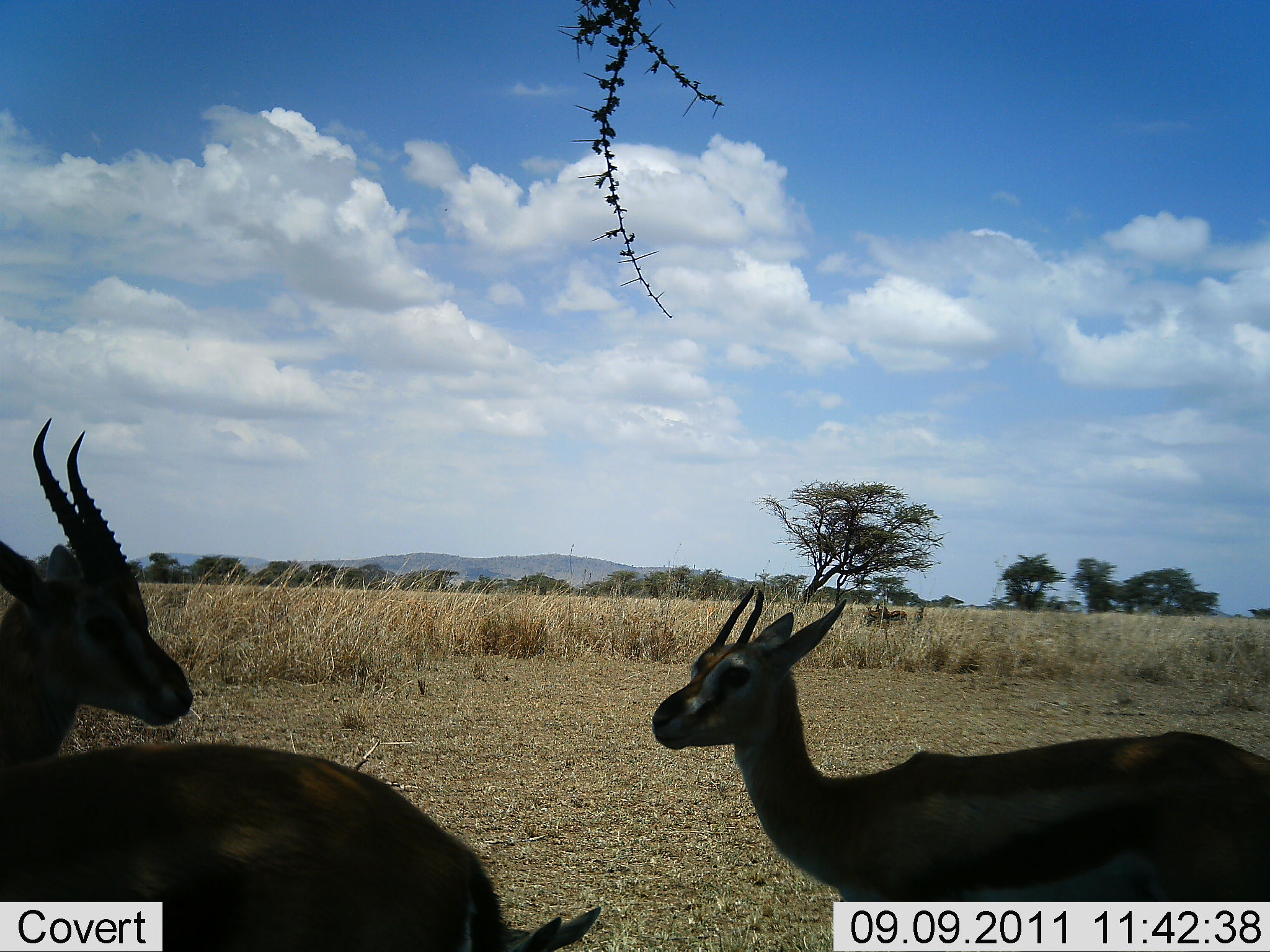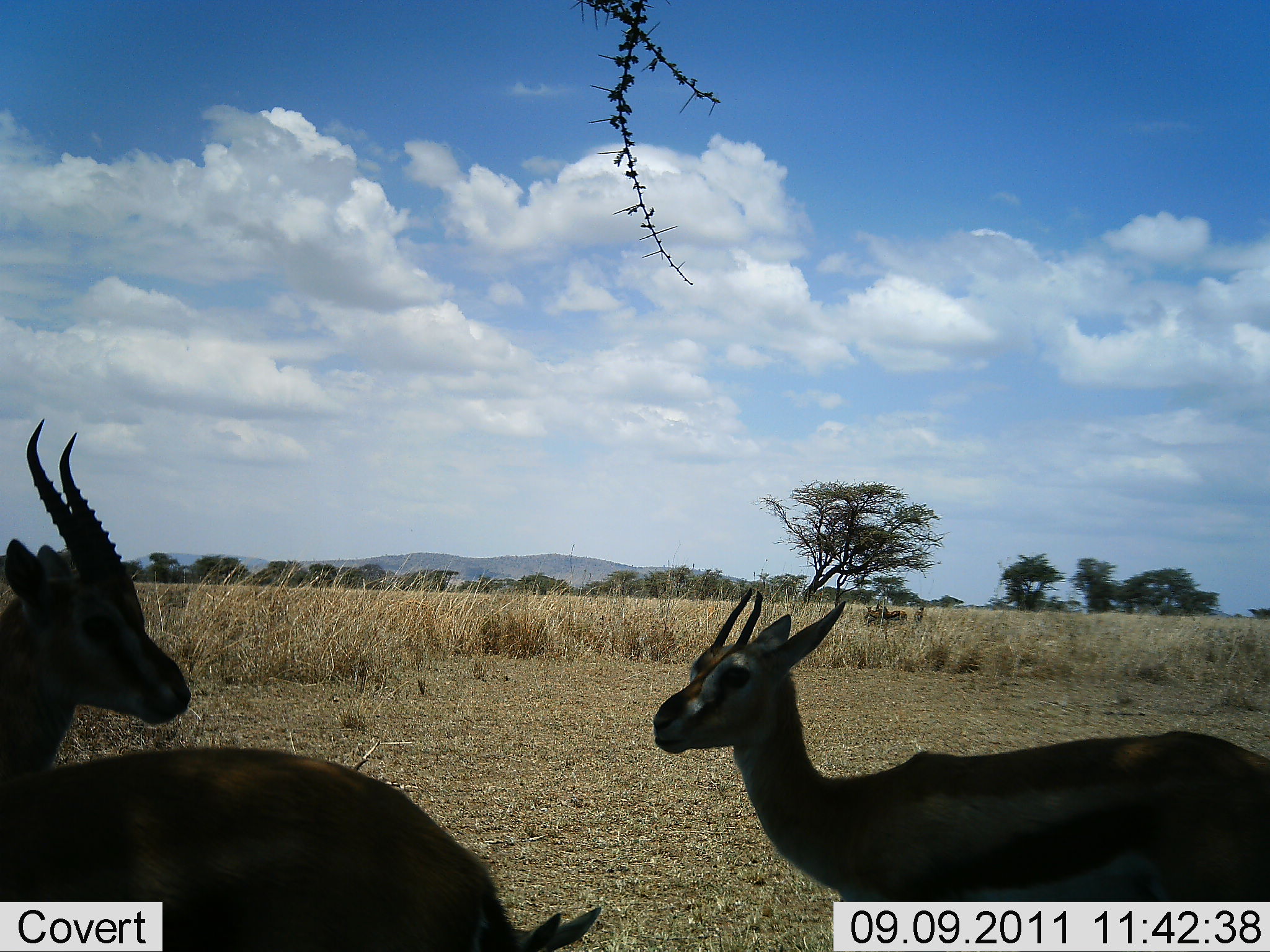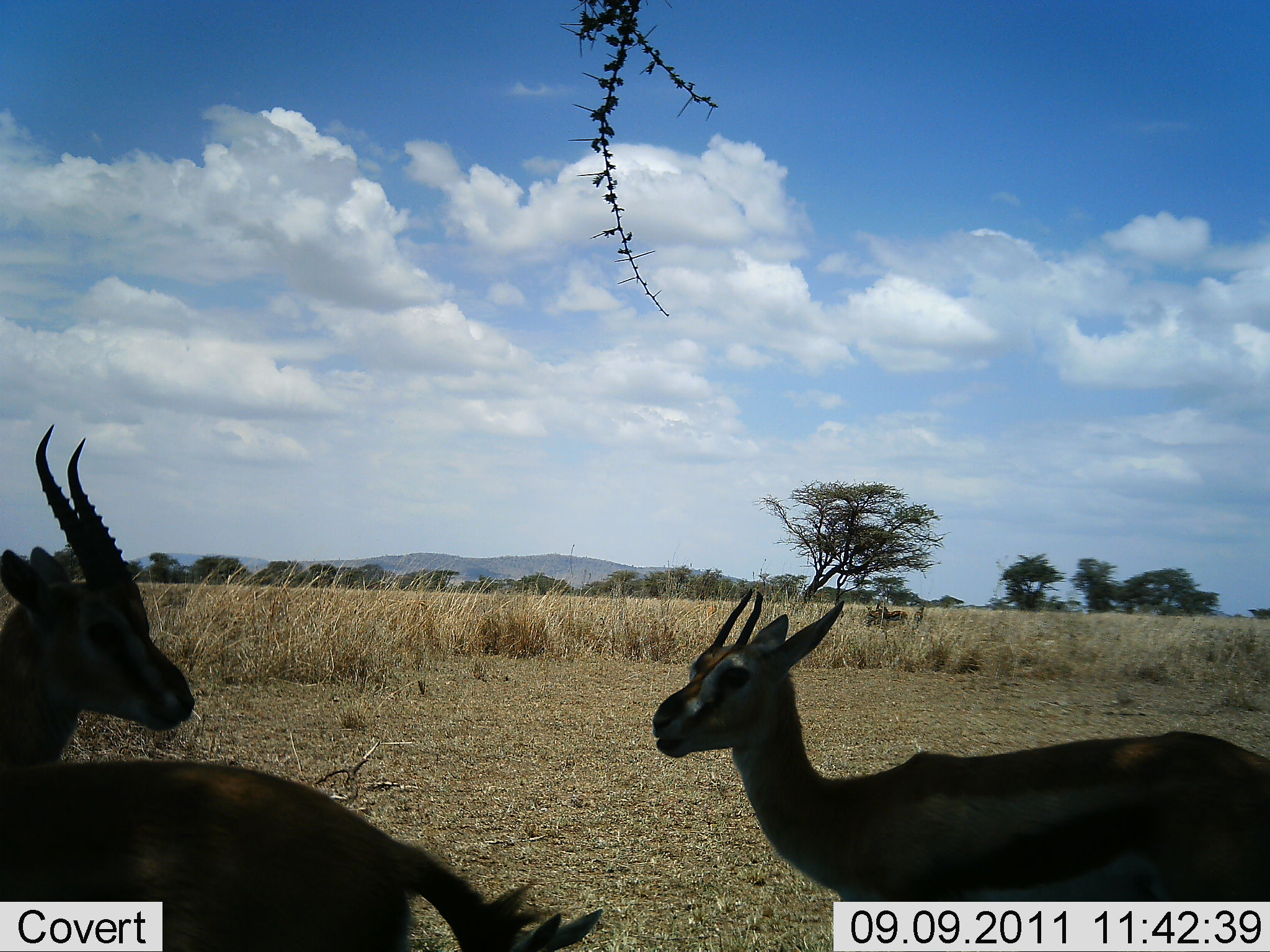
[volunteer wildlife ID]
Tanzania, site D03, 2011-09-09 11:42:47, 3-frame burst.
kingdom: Animalia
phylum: Chordata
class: Mammalia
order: Artiodactyla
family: Bovidae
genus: Eudorcas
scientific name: Eudorcas thomsonii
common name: thomson's gazelle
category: gazellethomsons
Gazellethomsons (thomson's gazelle) (Eudorcas thomsonii), count 2. Behavior (volunteer vote fractions): standing 85%, resting 15%, moving 8%, interacting 8%. Young present (vote fraction): 8%. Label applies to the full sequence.